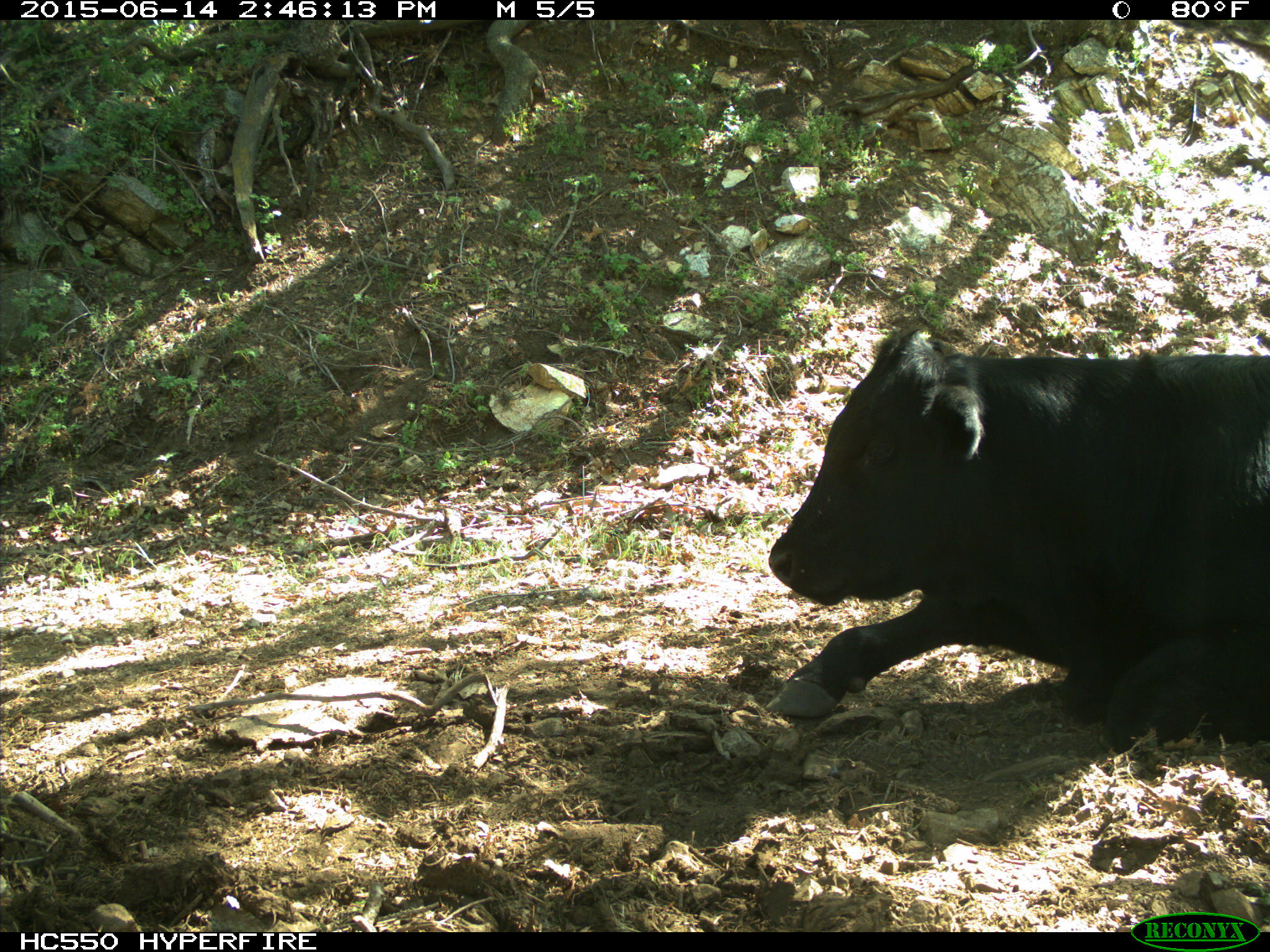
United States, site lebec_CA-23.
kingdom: Animalia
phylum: Chordata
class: Mammalia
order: Artiodactyla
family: Bovidae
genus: Bos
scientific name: Bos taurus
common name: domestic cow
Bos taurus (domestic cow).